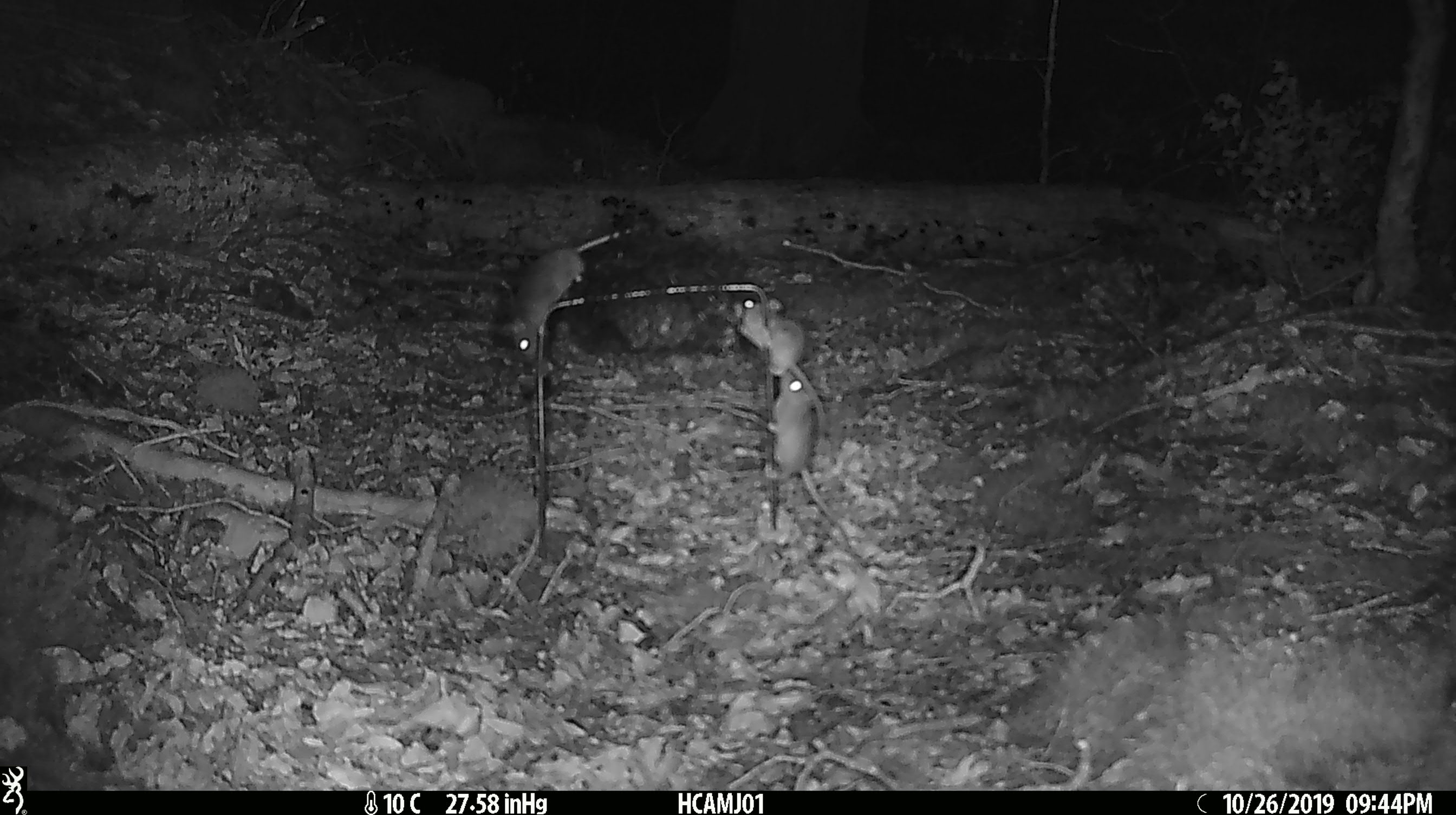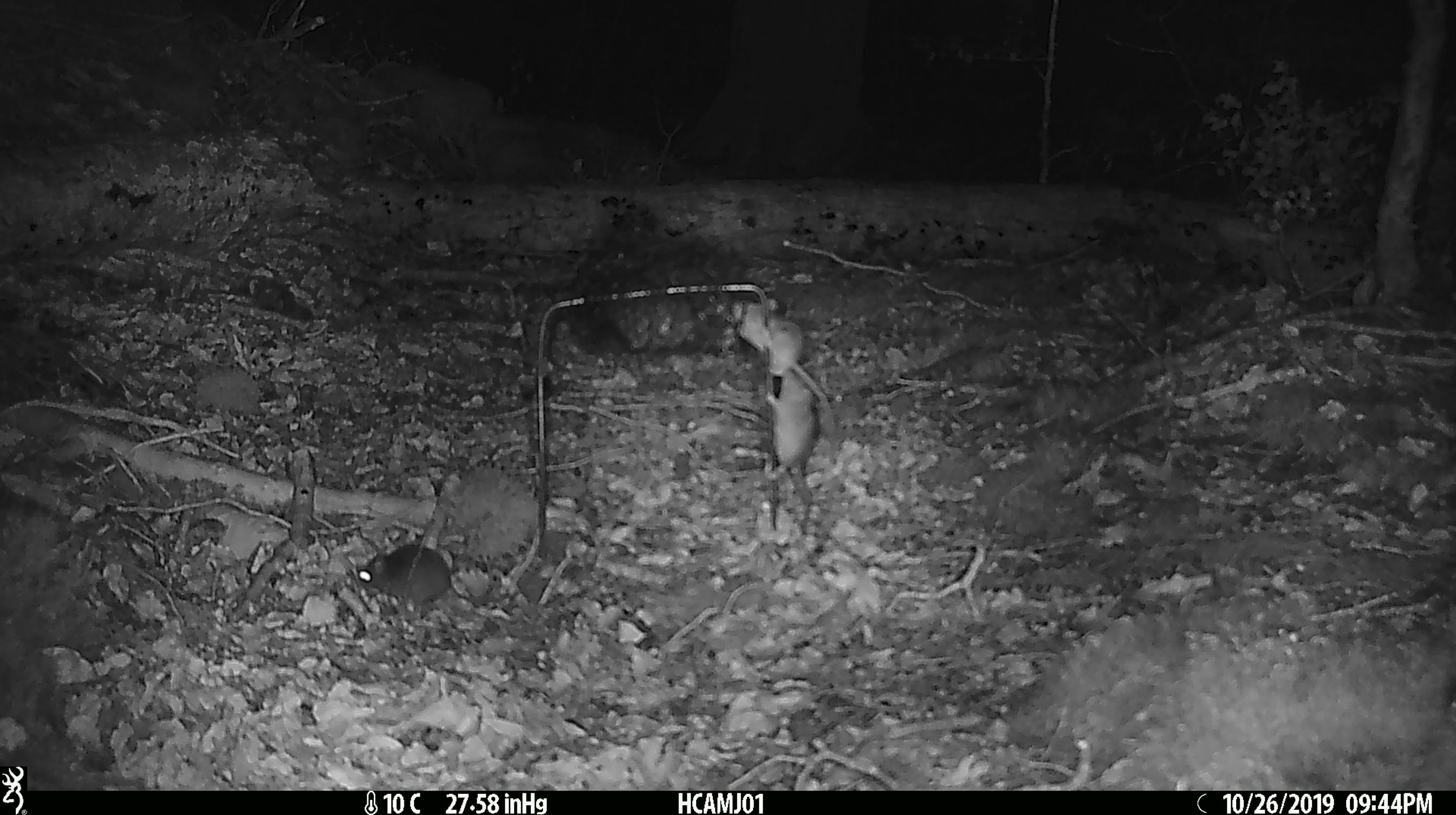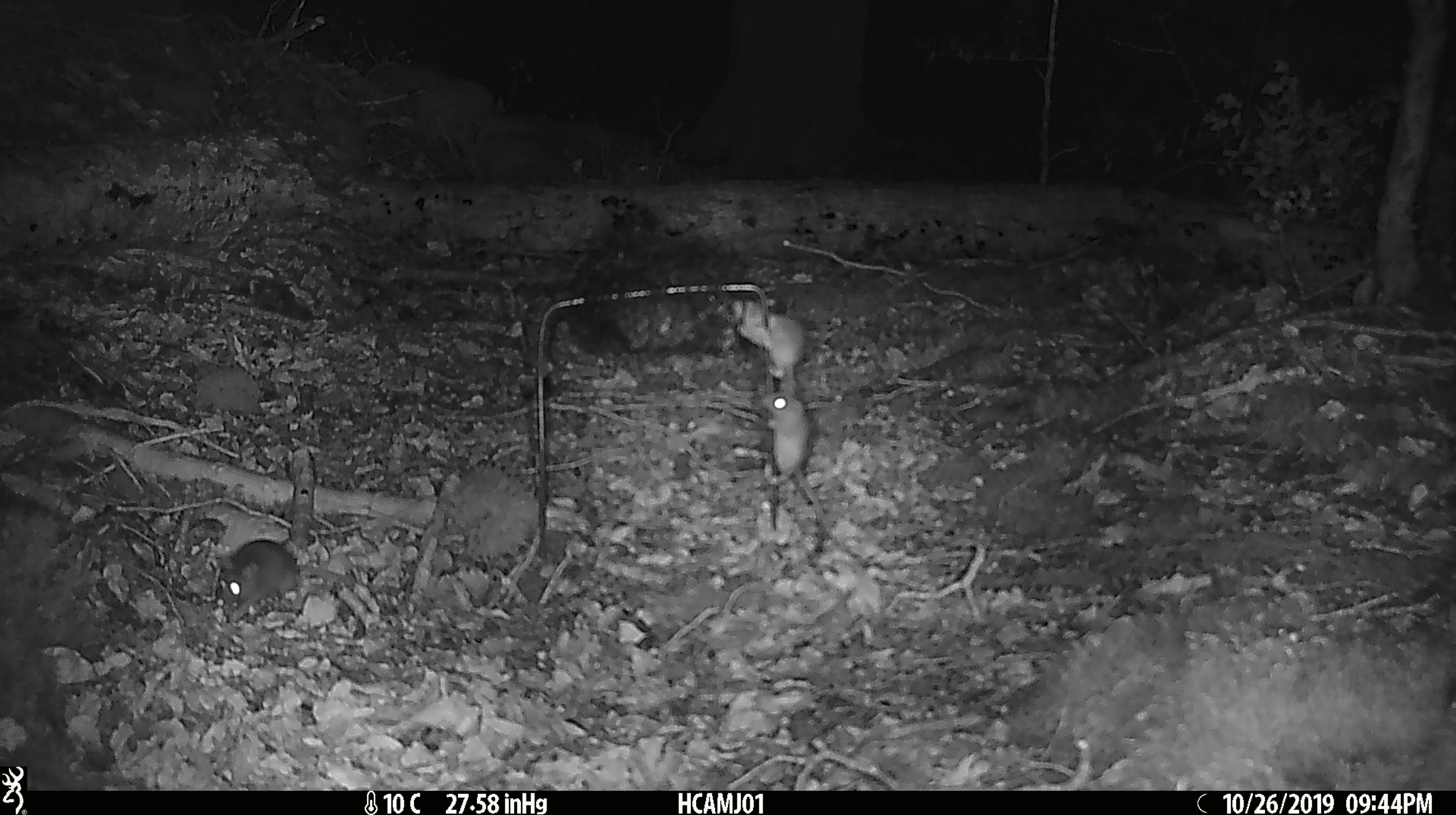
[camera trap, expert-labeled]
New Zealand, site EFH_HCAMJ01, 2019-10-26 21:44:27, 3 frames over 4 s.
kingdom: Animalia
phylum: Chordata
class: Mammalia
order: Rodentia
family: Muridae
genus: Mus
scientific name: Mus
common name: mouse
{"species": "mouse (Mus)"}